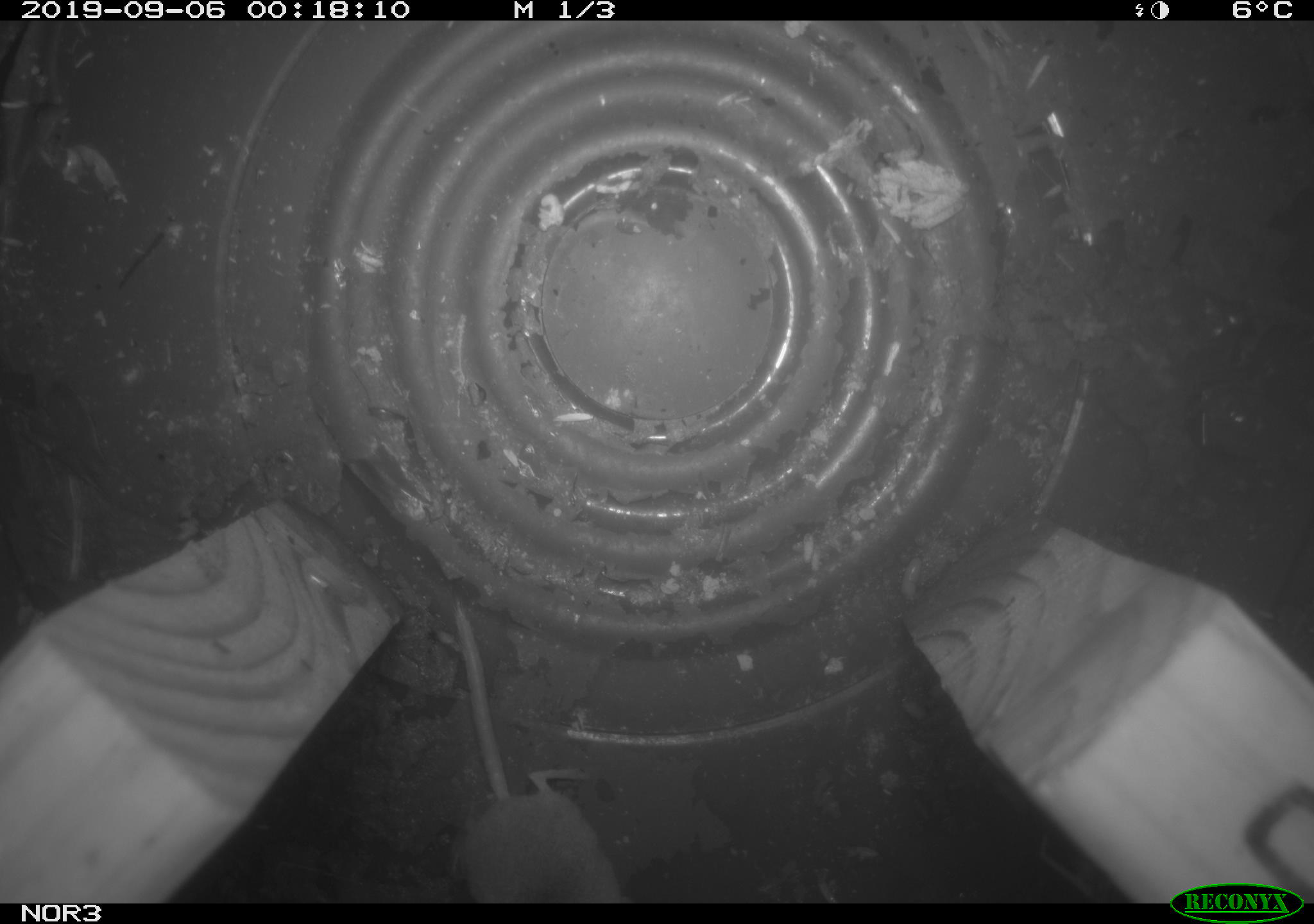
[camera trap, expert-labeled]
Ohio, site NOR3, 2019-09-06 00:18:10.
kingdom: Animalia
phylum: Chordata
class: Mammalia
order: Eulipotyphla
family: Soricidae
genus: Sorex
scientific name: Sorex cinereus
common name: masked shrew